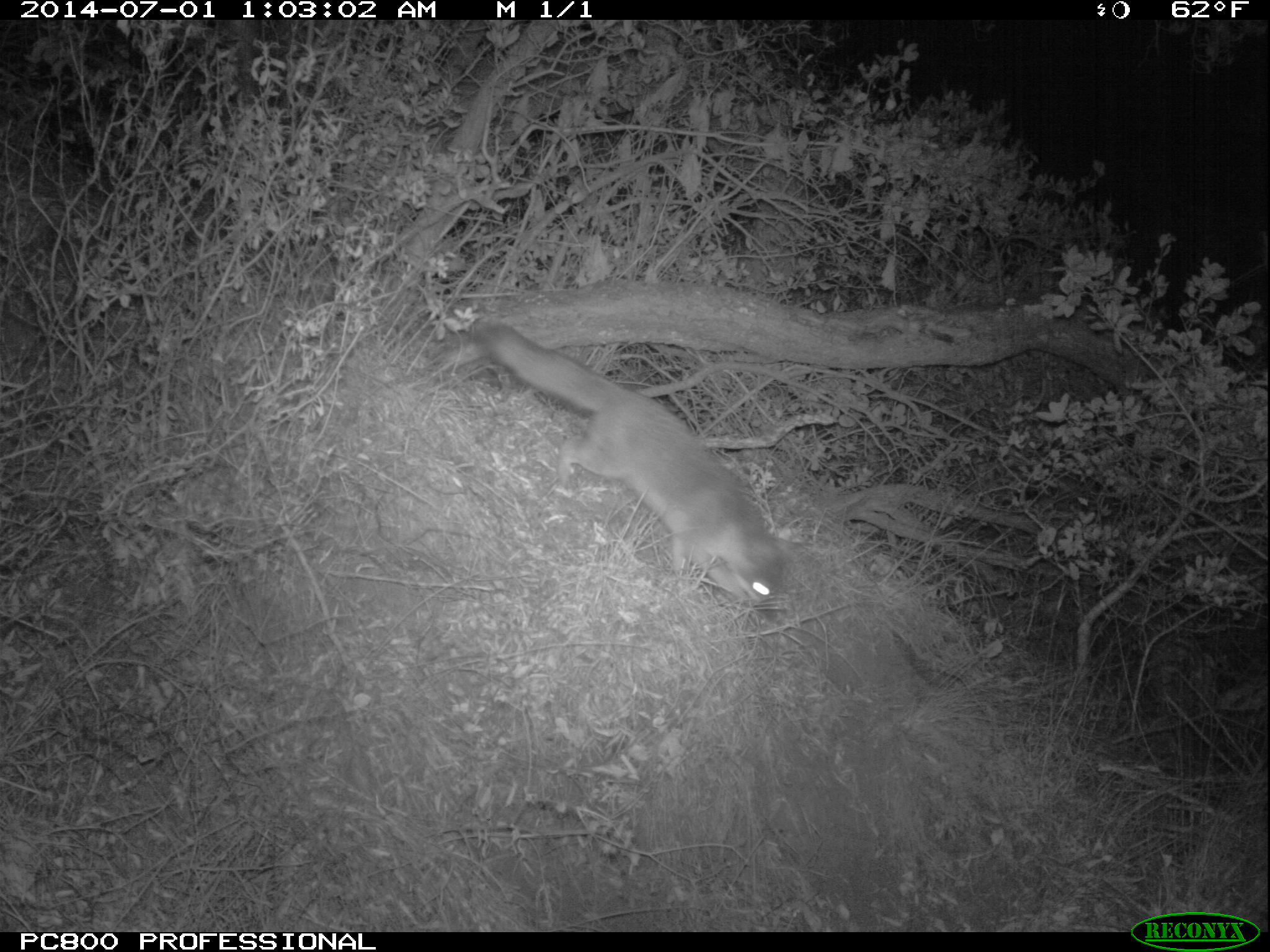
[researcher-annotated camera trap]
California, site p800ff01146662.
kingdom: Animalia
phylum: Chordata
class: Mammalia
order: Carnivora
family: Canidae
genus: Urocyon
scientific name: Urocyon littoralis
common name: island fox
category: fox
Fox (island fox) (Urocyon littoralis).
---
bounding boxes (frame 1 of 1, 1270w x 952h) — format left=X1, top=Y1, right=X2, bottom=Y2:
fox: left=473, top=319, right=787, bottom=610